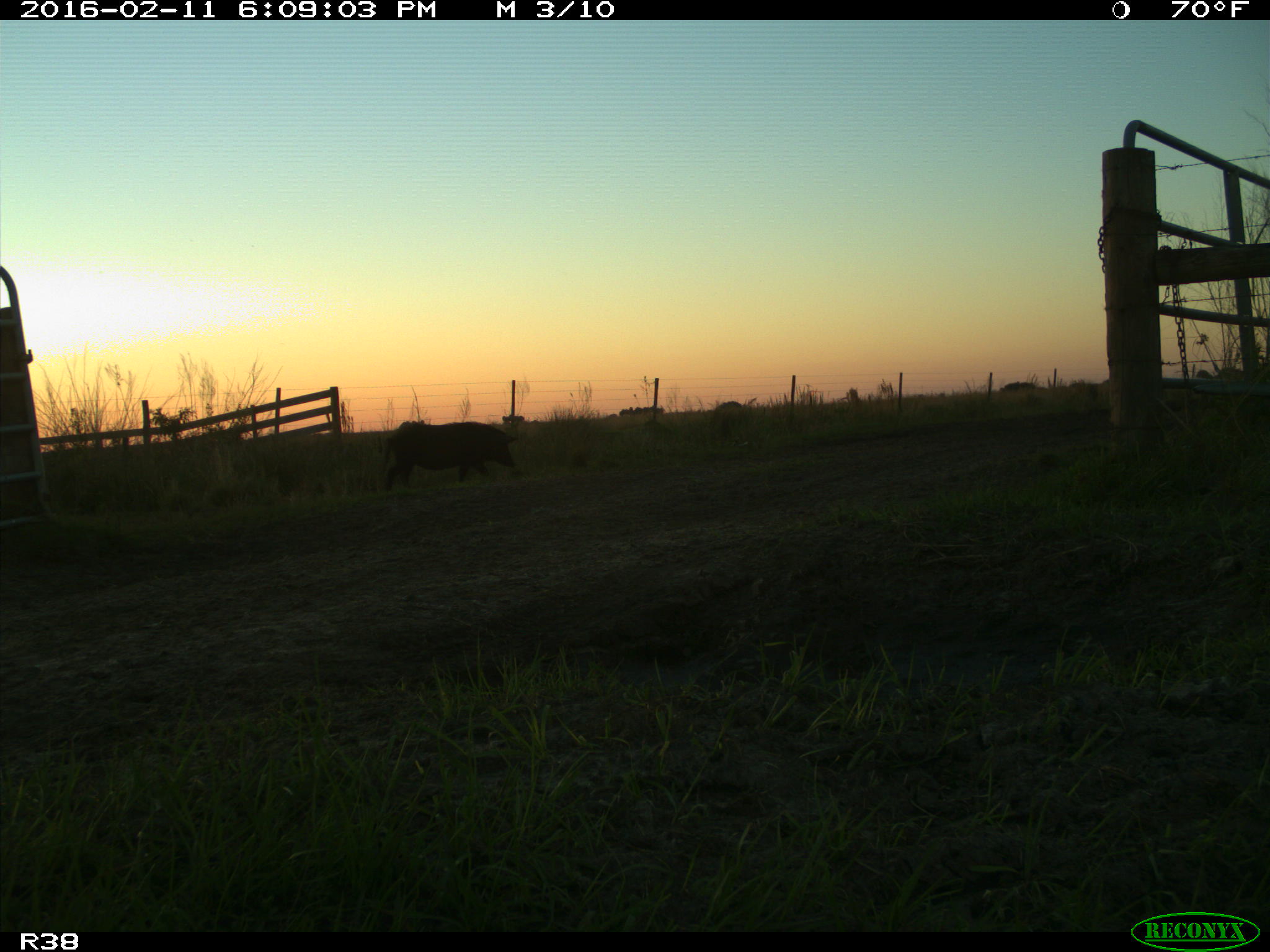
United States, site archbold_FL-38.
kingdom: Animalia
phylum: Chordata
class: Mammalia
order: Artiodactyla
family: Suidae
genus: Sus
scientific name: Sus scrofa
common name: wild boar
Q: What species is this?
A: Sus scrofa (wild boar).